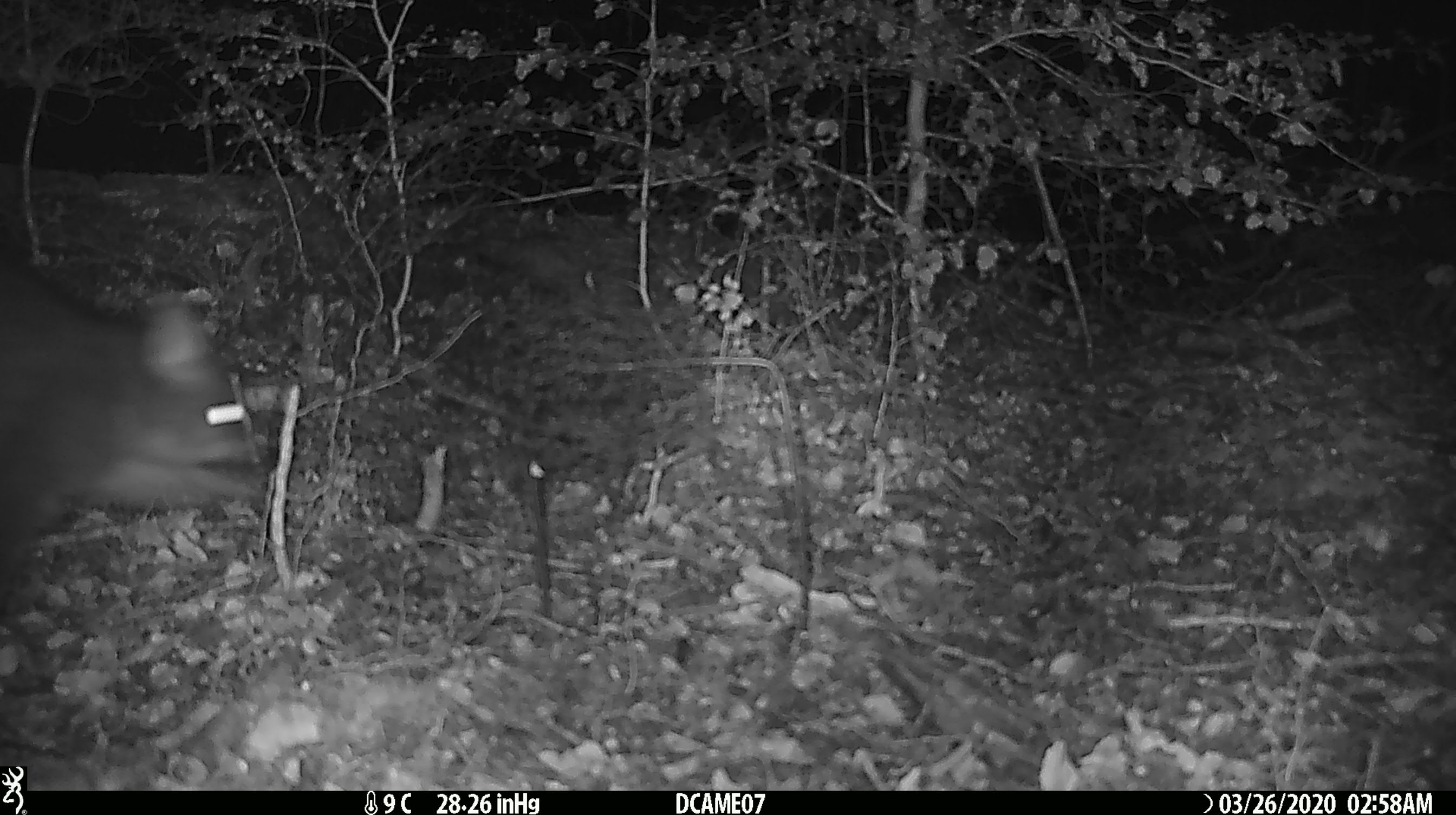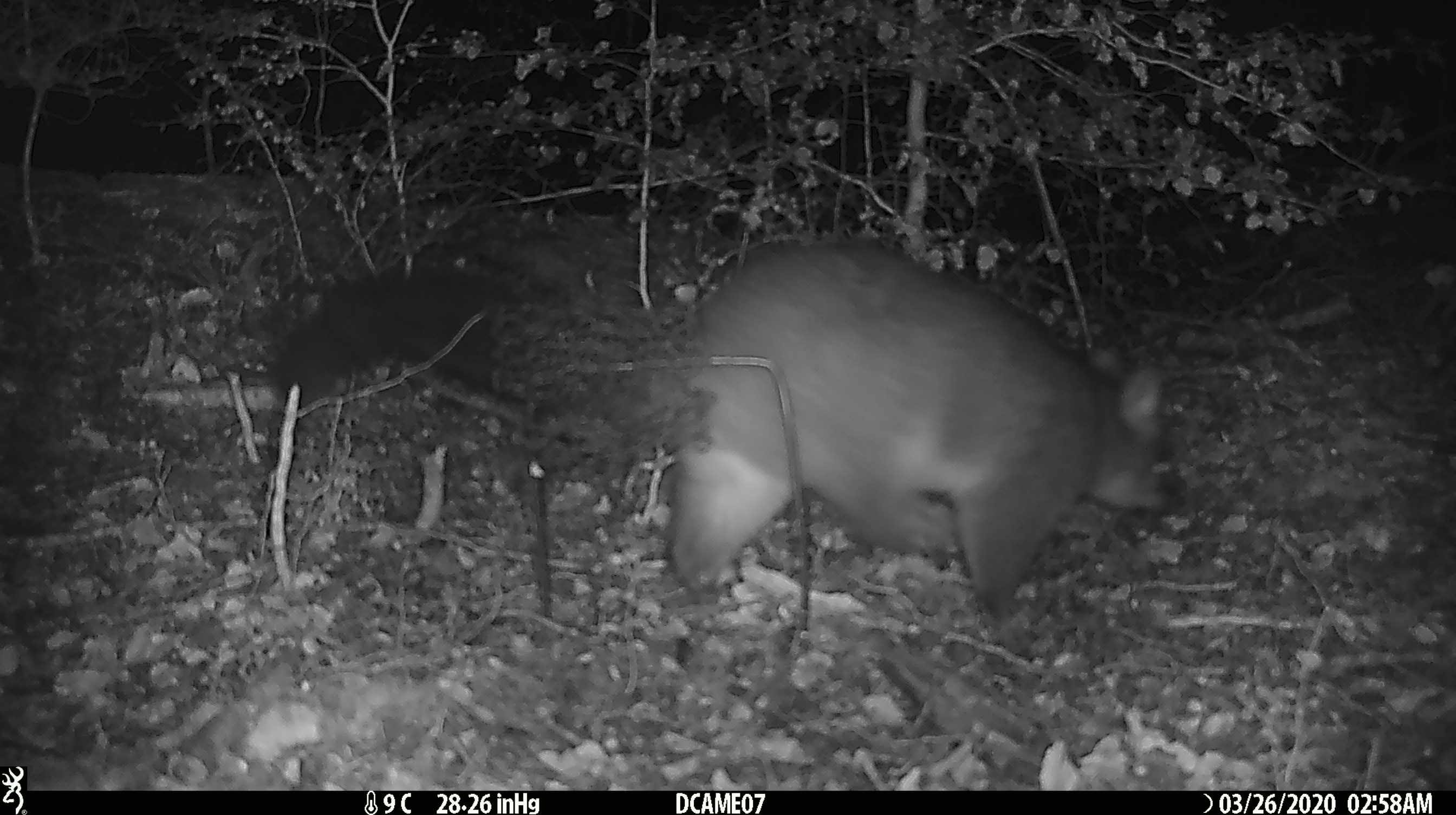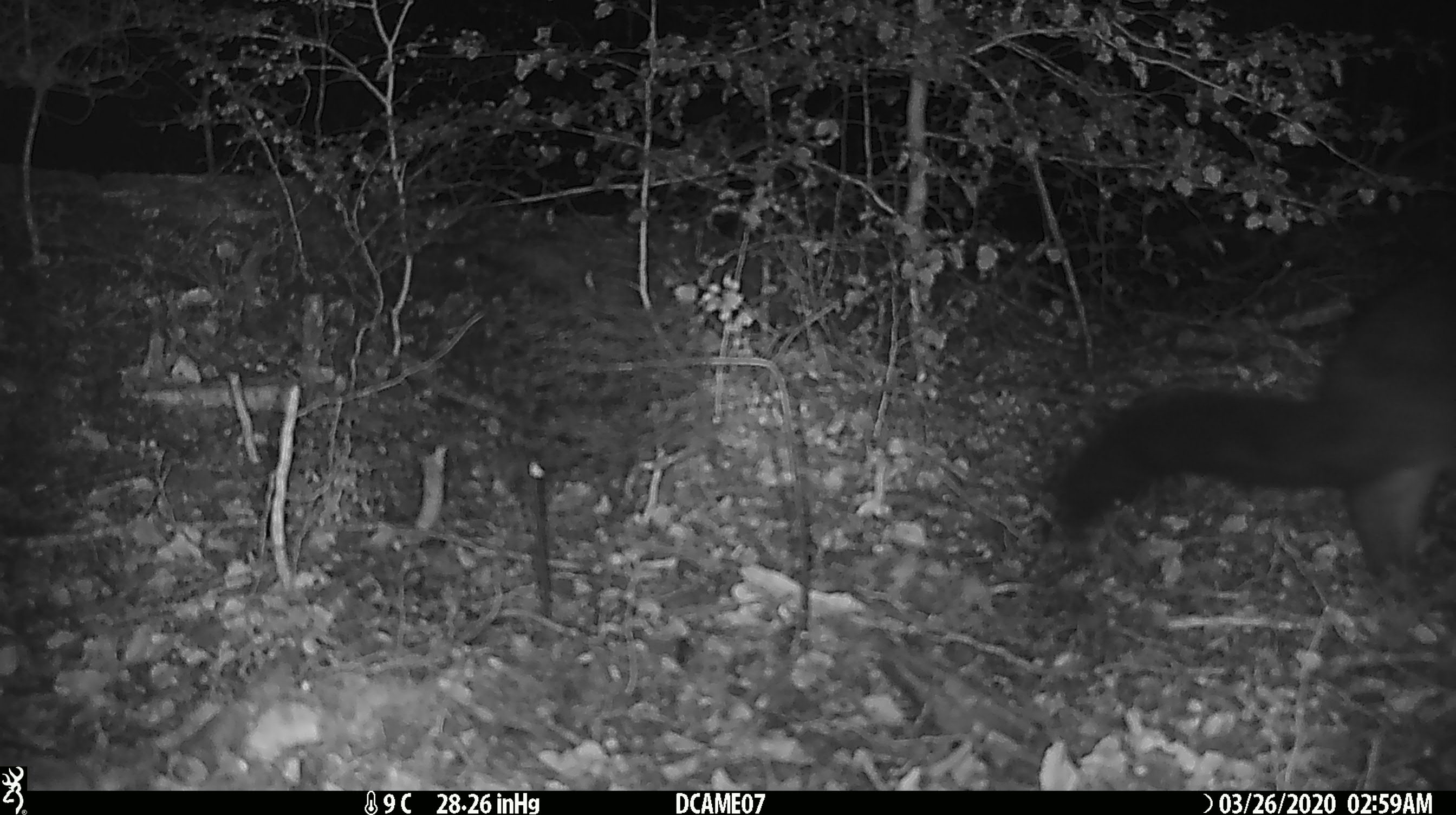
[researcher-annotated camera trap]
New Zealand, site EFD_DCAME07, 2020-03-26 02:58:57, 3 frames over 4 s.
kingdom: Animalia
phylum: Chordata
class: Mammalia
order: Diprotodontia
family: Phalangeridae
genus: Trichosurus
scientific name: Trichosurus vulpecula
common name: common brushtail possum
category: possum